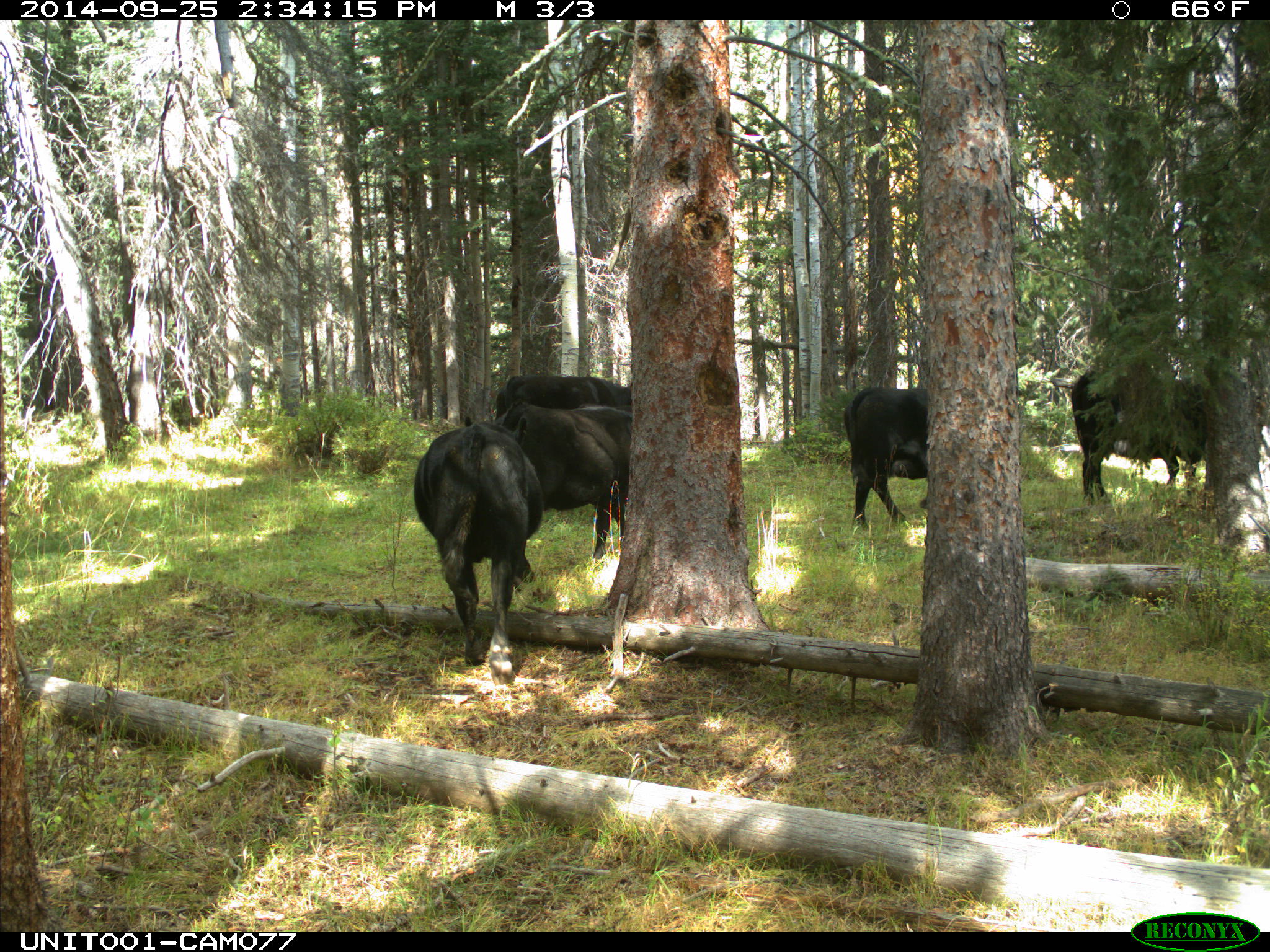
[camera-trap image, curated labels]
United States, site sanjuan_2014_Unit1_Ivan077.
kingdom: Animalia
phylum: Chordata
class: Mammalia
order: Artiodactyla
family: Bovidae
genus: Bos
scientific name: Bos taurus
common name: domestic cow